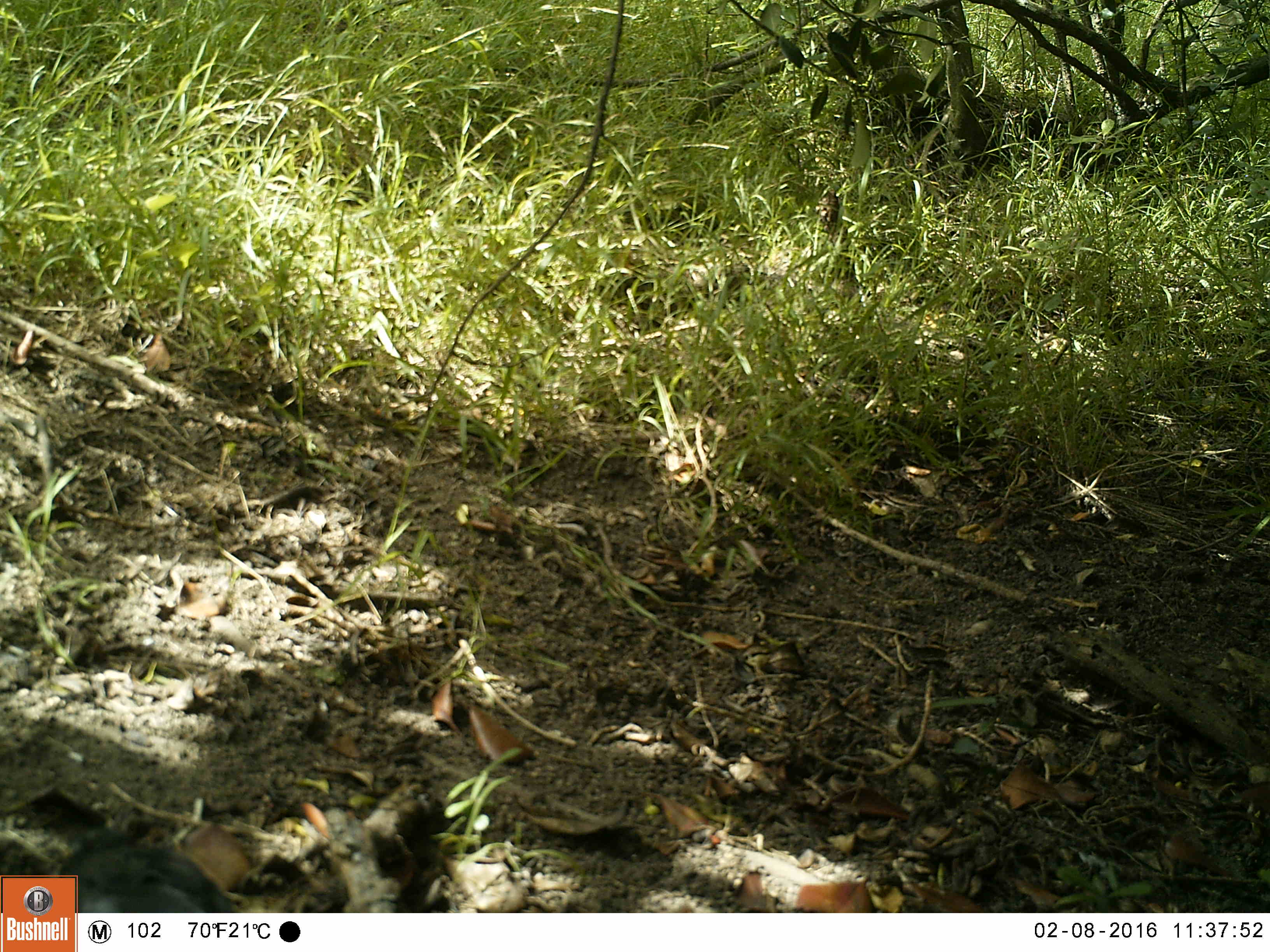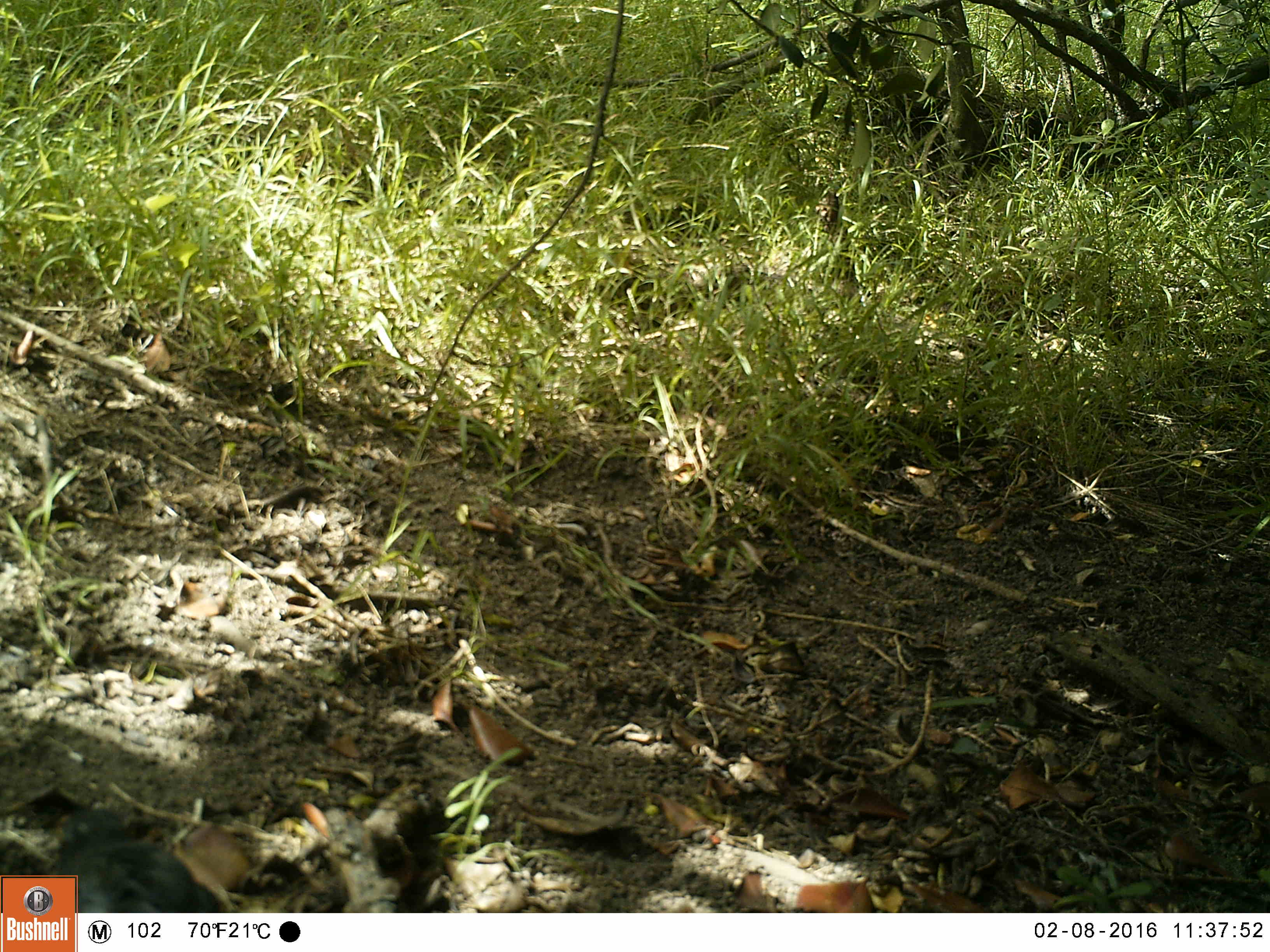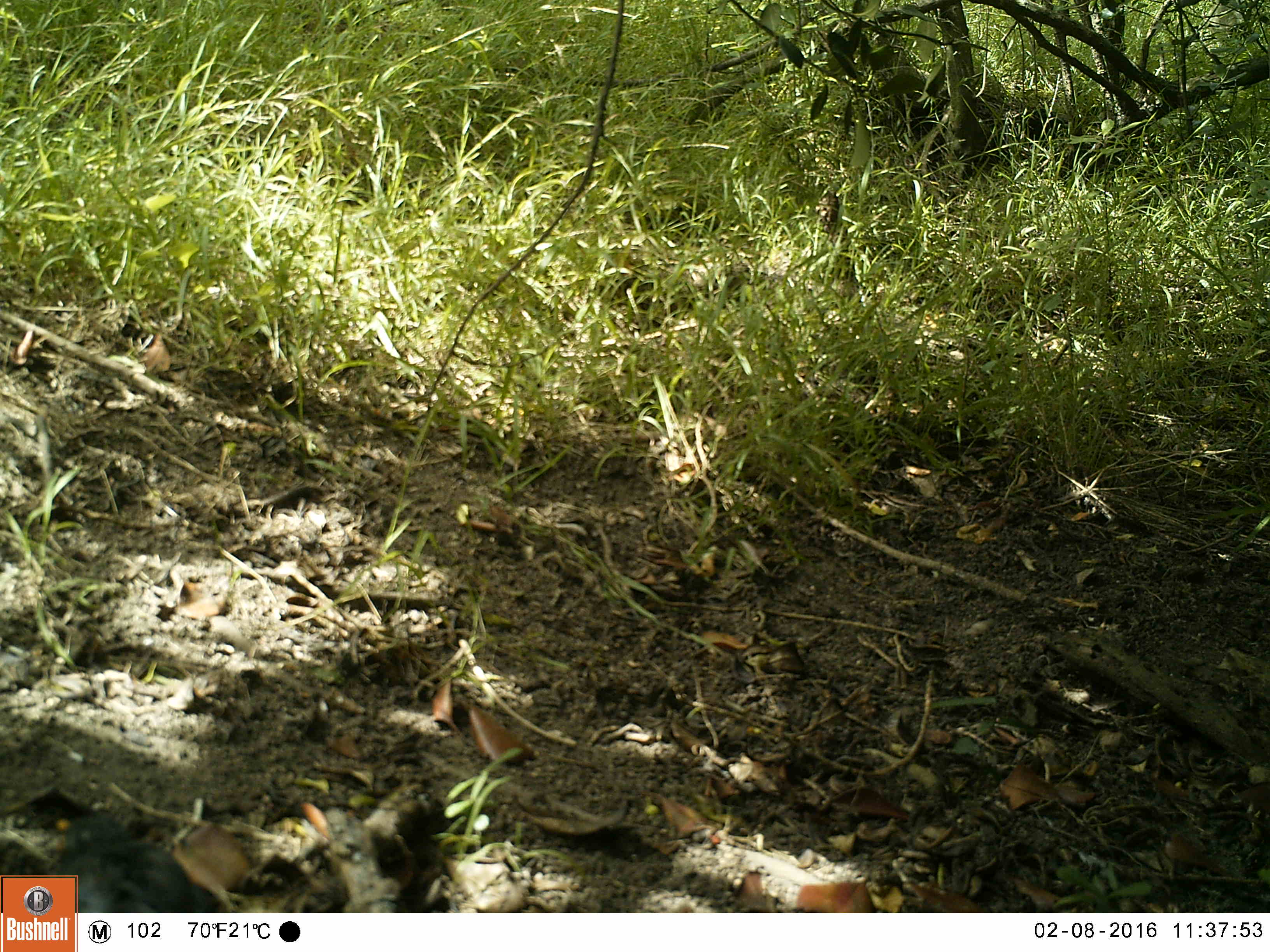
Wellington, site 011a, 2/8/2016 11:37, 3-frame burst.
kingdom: Animalia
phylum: Chordata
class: Aves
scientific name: Aves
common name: bird